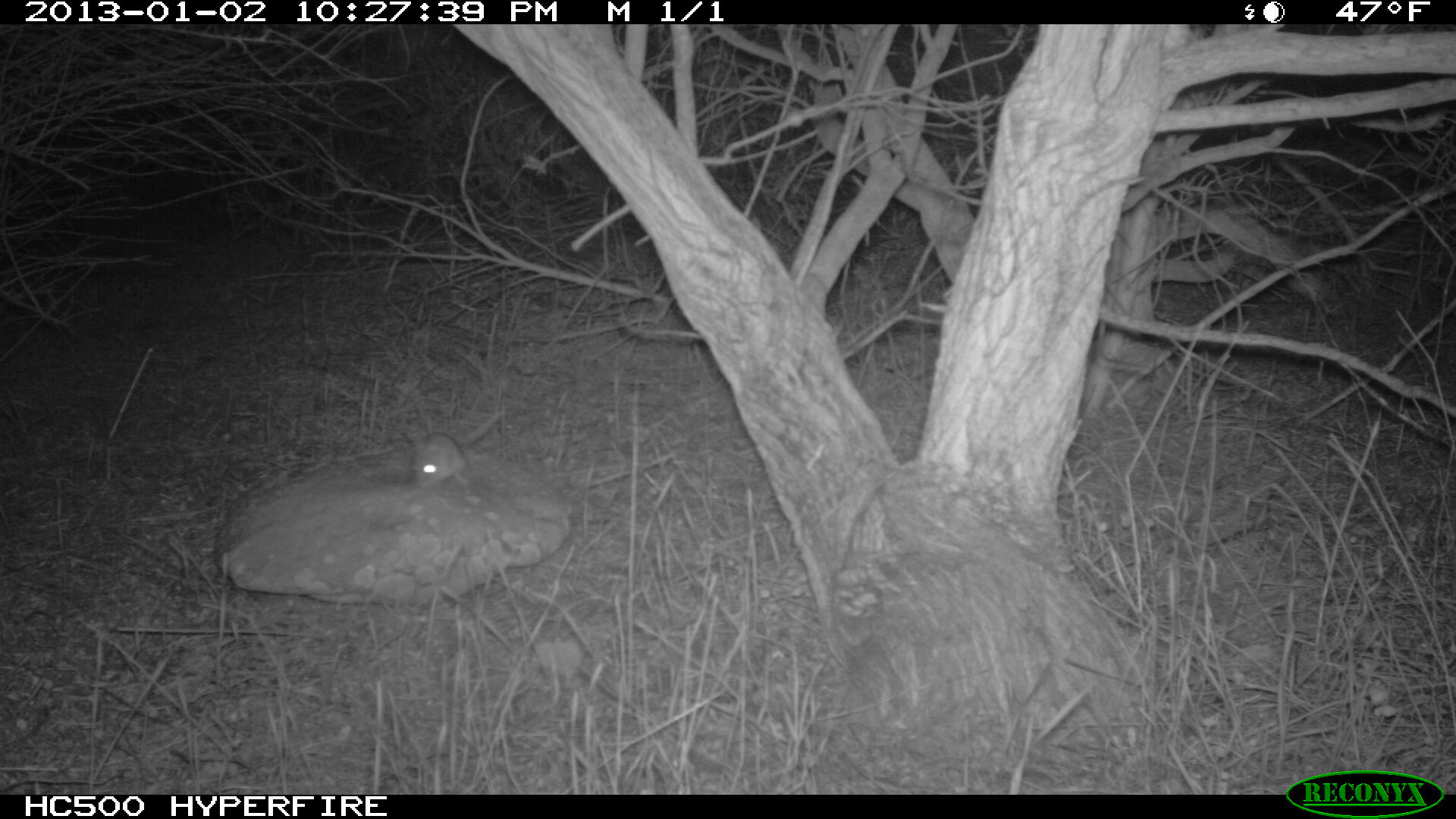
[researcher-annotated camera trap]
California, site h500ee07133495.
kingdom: Animalia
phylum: Chordata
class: Mammalia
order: Rodentia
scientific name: Rodentia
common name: rodent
Rodent (Rodentia).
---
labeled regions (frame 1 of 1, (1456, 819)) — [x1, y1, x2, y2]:
rodent: [412, 411, 500, 491]